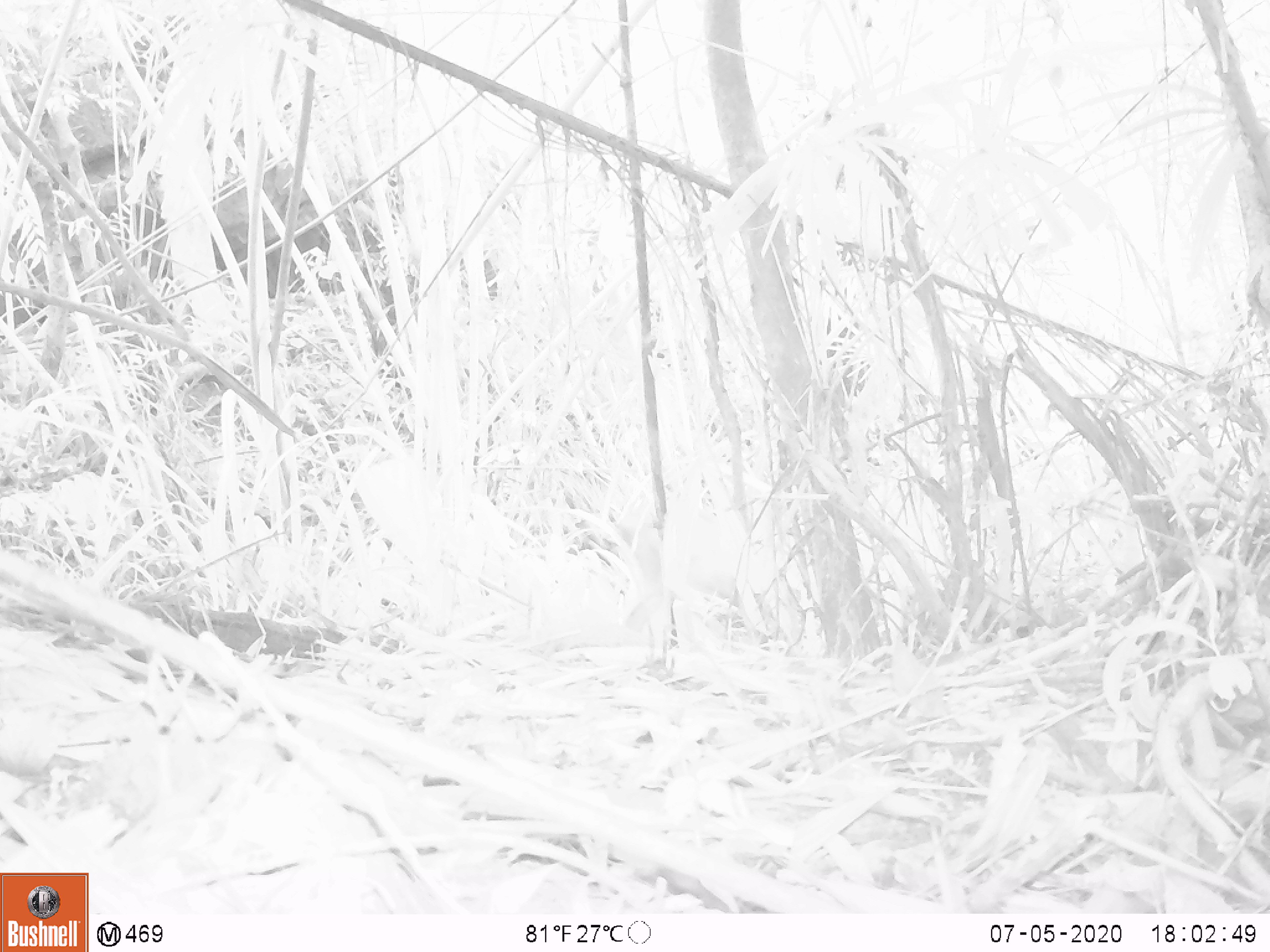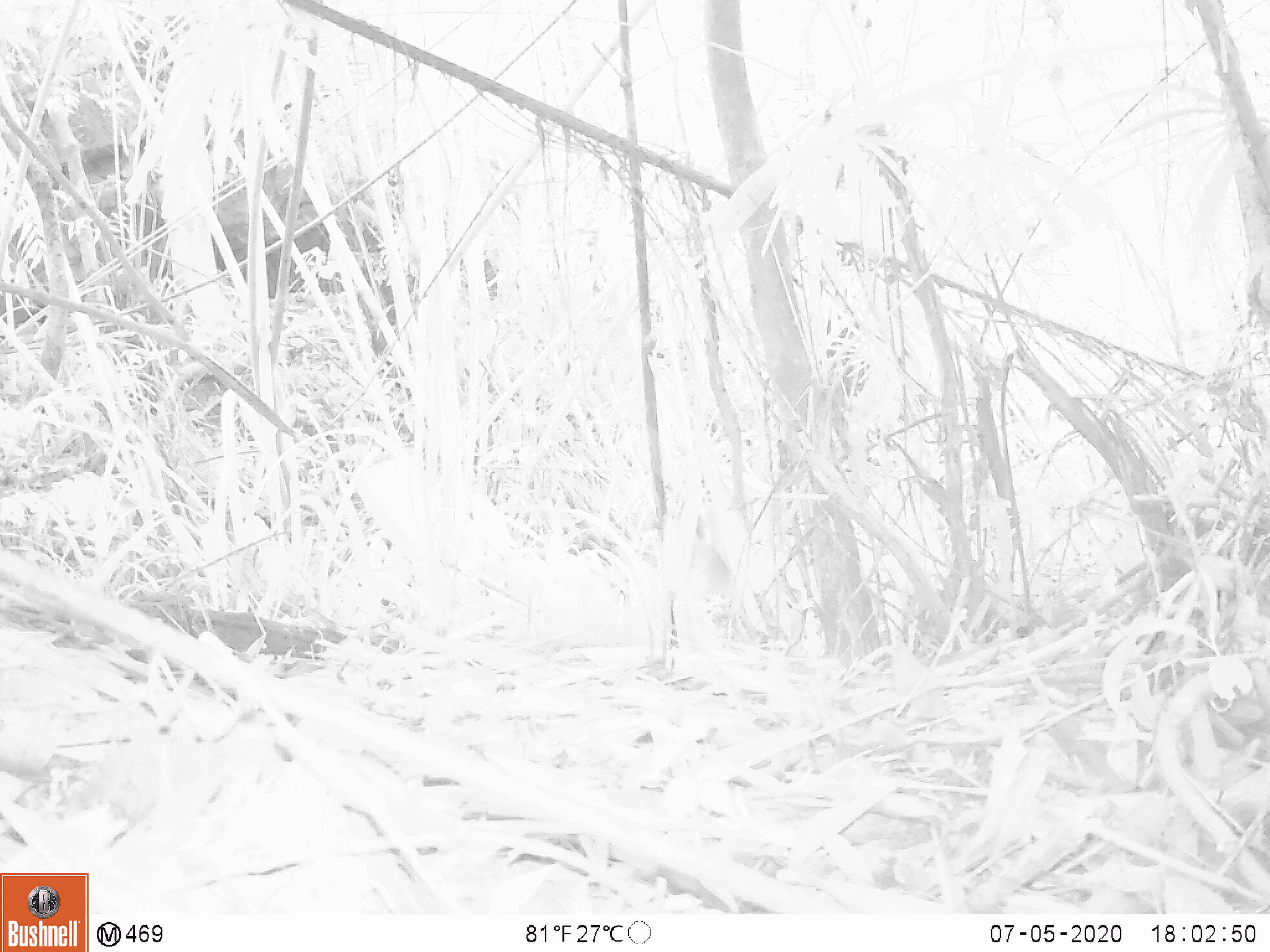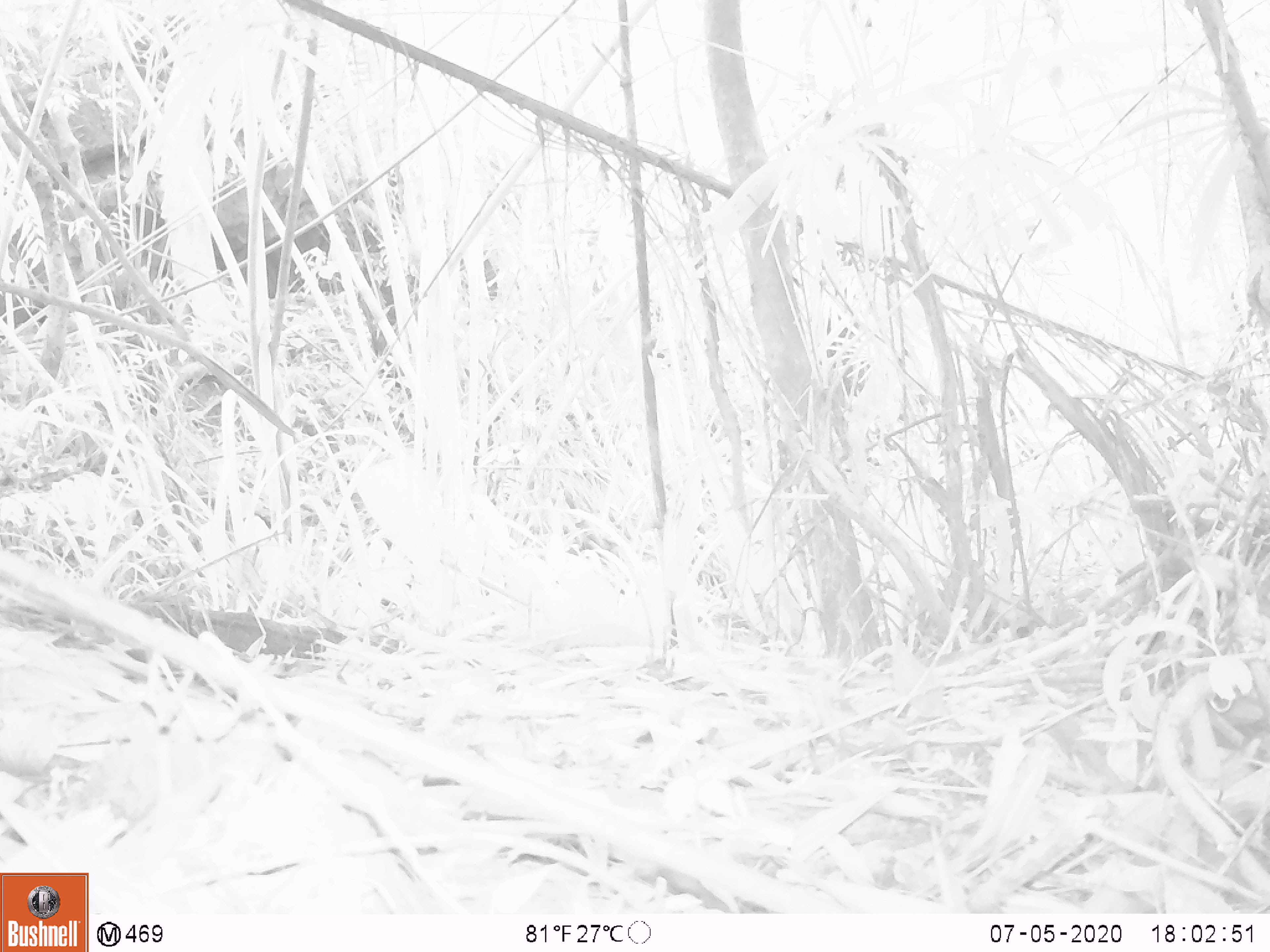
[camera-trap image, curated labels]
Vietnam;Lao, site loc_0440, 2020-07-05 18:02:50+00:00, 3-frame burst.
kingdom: Animalia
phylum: Chordata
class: Mammalia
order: Artiodactyla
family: Cervidae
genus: Muntiacus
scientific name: Muntiacus vuquangensis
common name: large-antlered muntjac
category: large antlered muntjac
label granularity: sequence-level